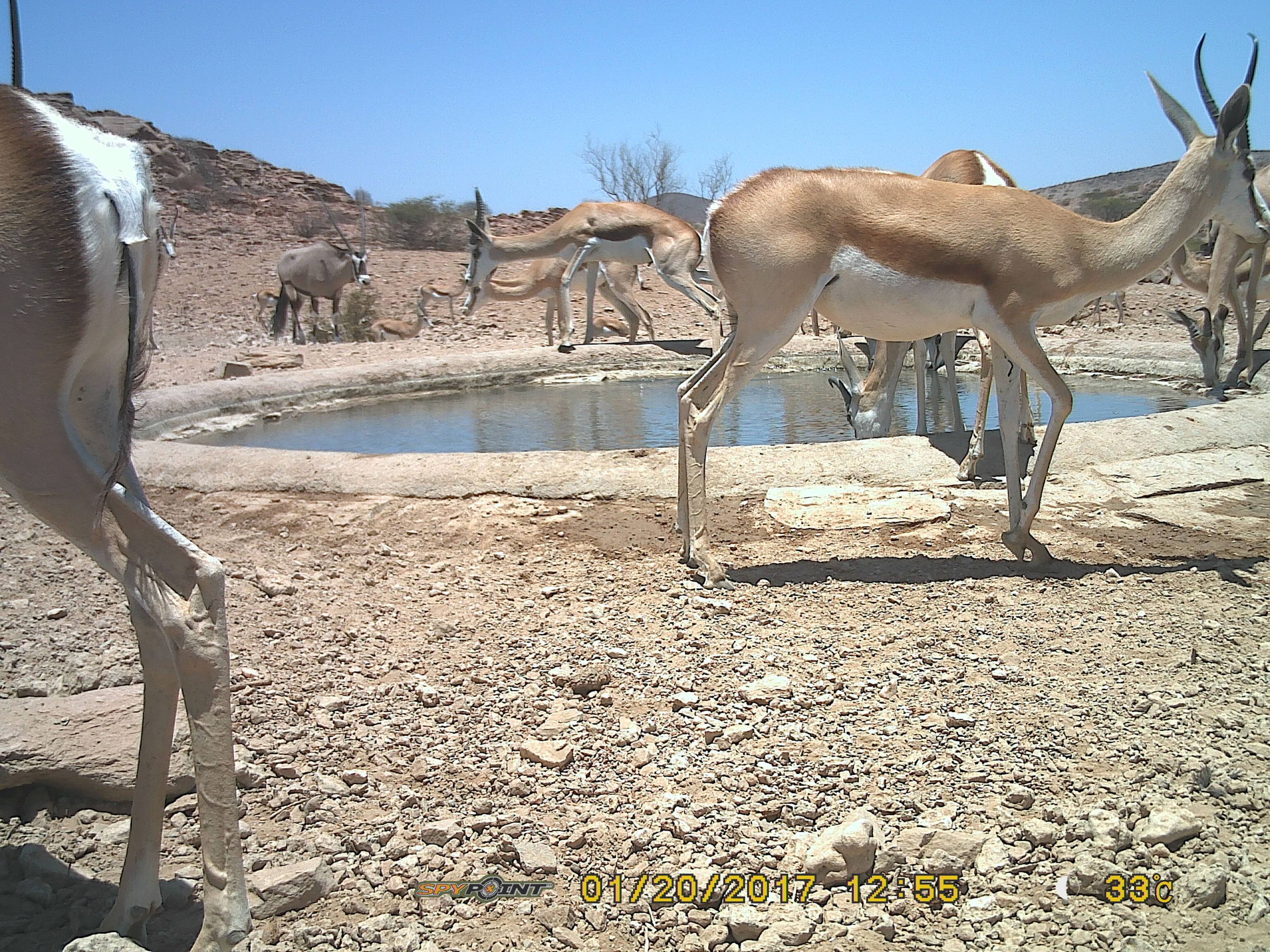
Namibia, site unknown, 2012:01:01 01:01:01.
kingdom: Animalia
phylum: Chordata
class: Mammalia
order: Artiodactyla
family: Bovidae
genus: Antidorcas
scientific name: Antidorcas marsupialis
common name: springbok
Antidorcas marsupialis (springbok).